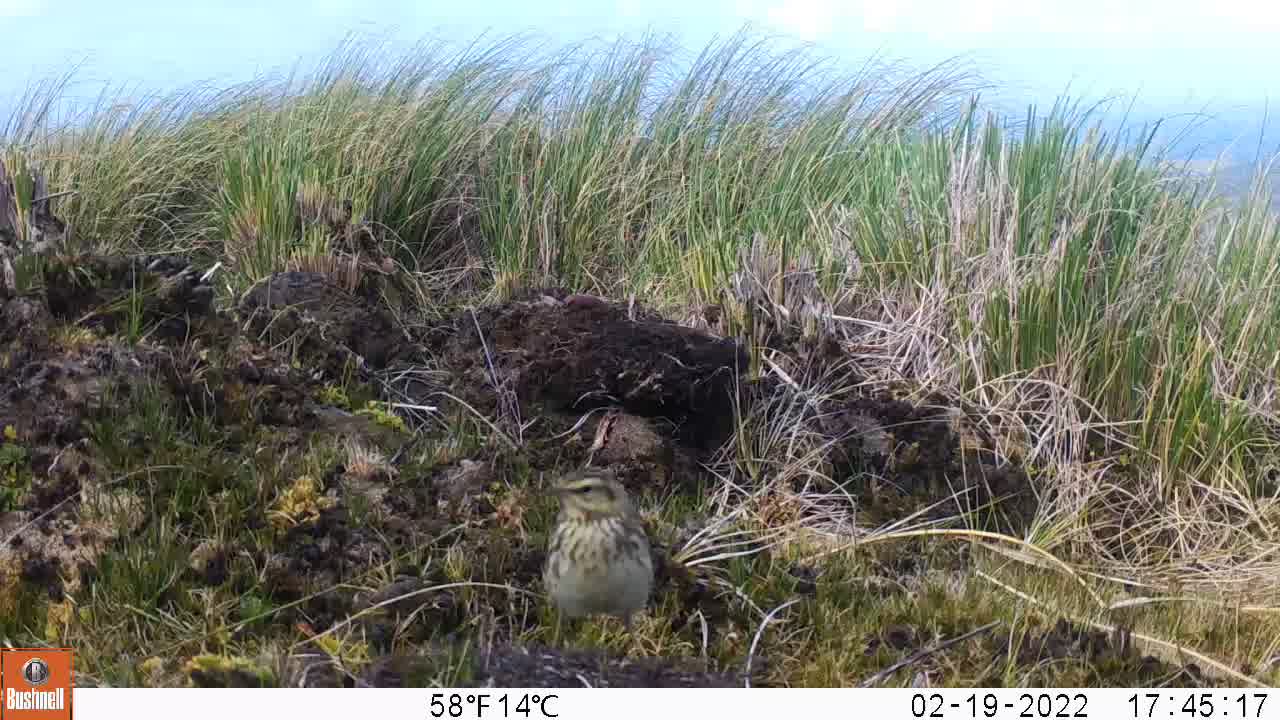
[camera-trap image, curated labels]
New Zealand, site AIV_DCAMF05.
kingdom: Animalia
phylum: Chordata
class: Aves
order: Passeriformes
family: Motacillidae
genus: Anthus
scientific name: Anthus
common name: pipit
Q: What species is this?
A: Pipit (Anthus).